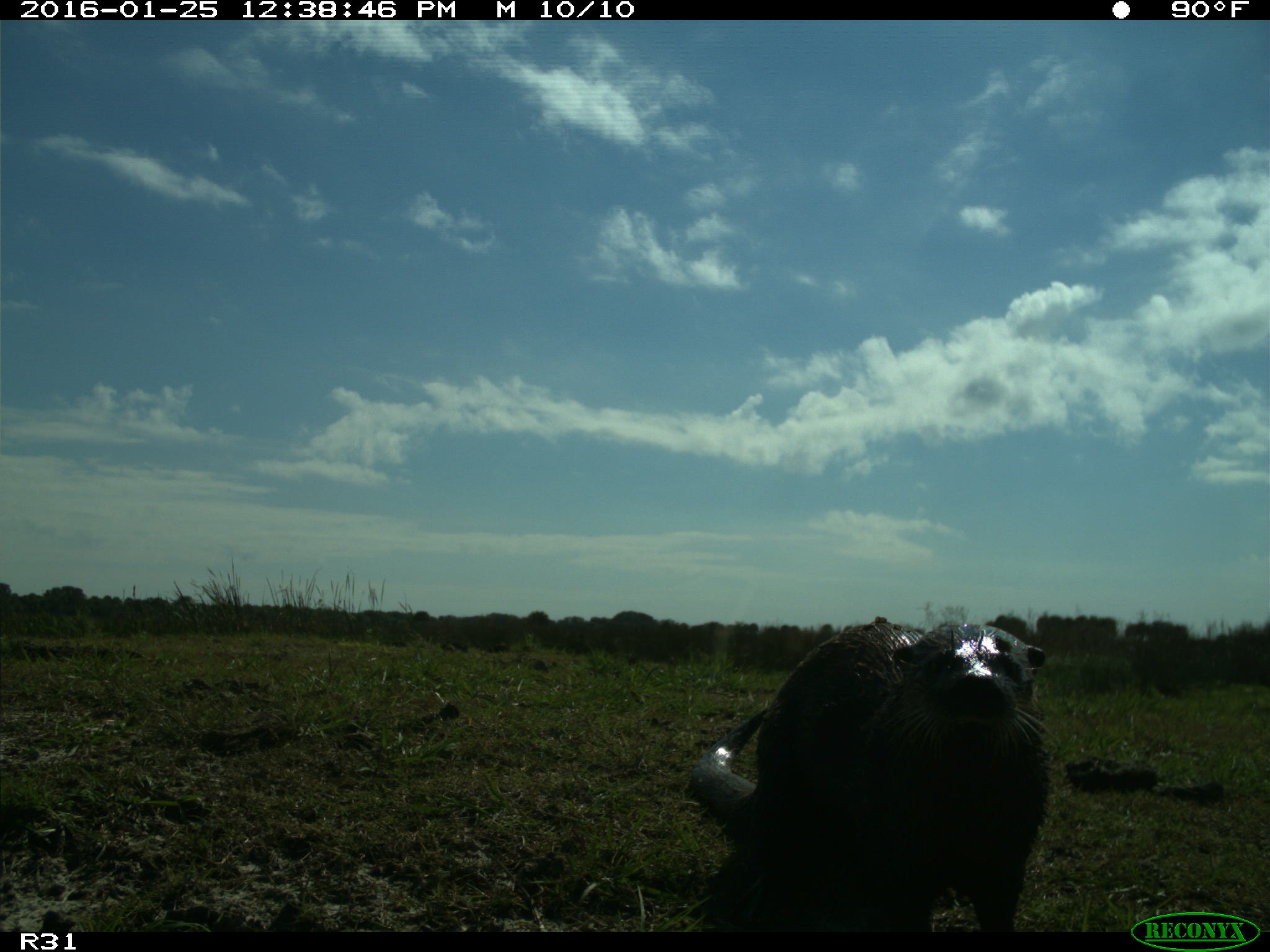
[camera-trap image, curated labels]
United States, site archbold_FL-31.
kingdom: Animalia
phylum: Chordata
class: Mammalia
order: Carnivora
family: Mustelidae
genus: Lontra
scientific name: Lontra canadensis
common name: north american river otter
Lontra canadensis (north american river otter).